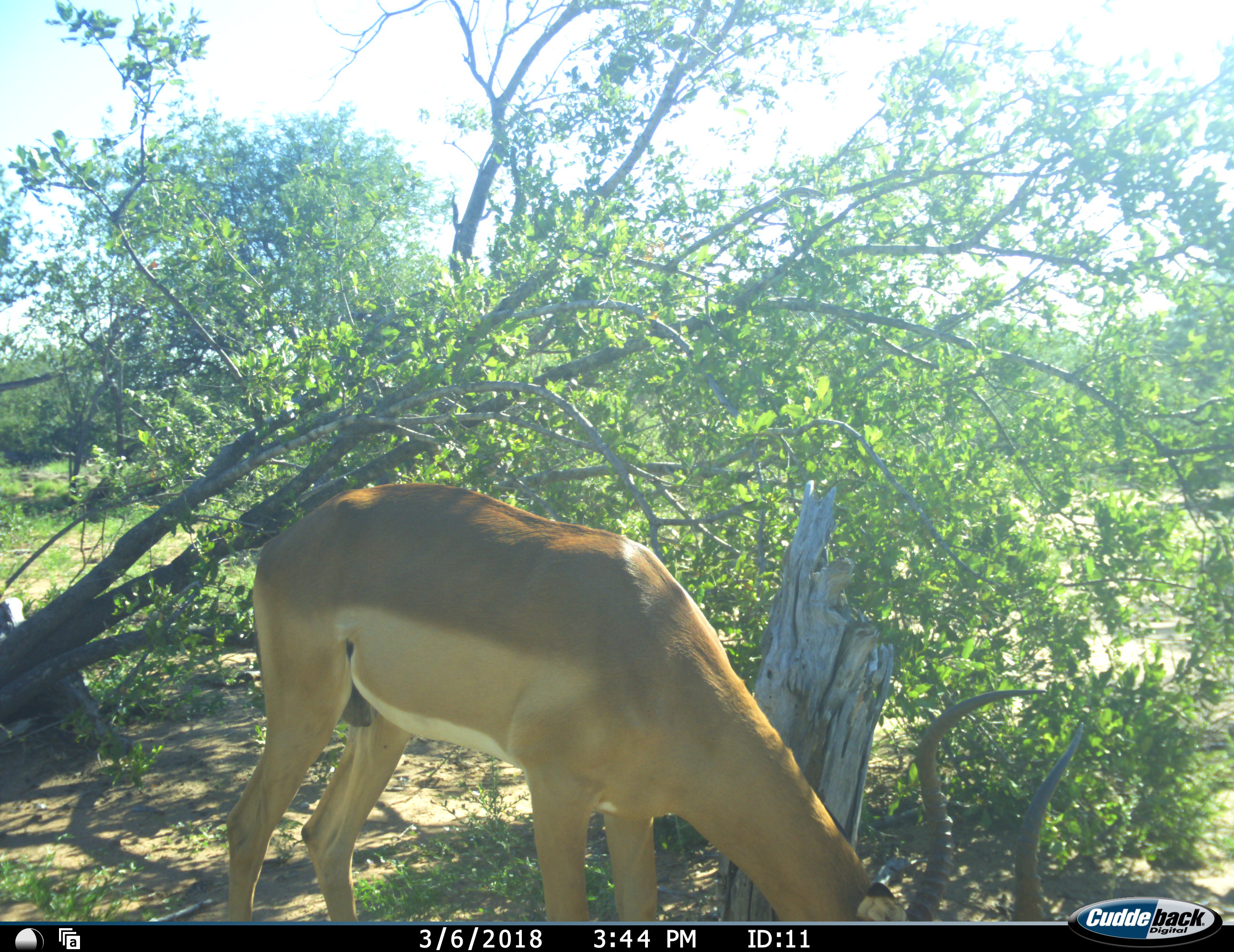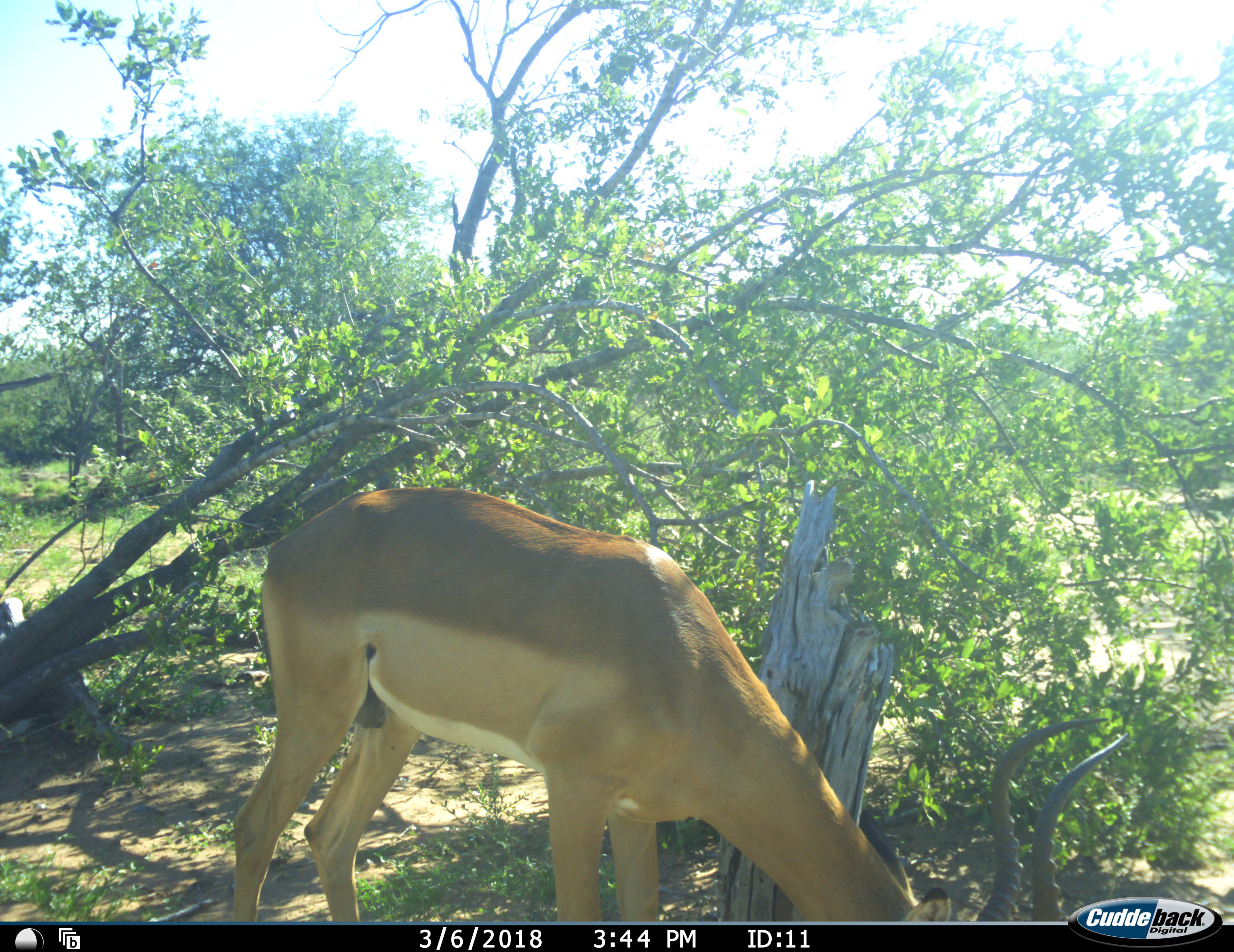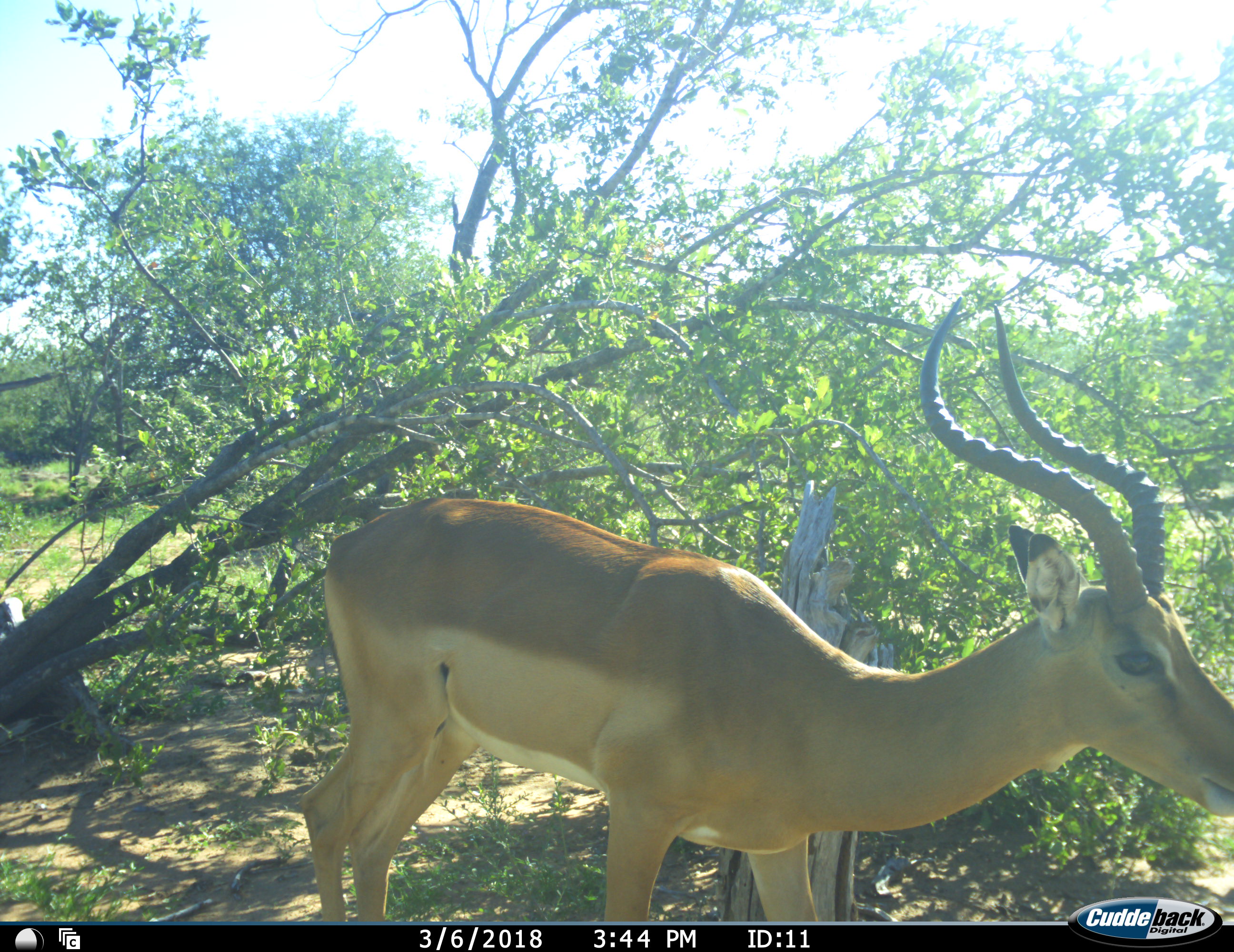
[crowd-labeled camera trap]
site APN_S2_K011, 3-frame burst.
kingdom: Animalia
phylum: Chordata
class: Mammalia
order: Artiodactyla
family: Bovidae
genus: Aepyceros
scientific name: Aepyceros melampus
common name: impala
Impala (Aepyceros melampus), count 1. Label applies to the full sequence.